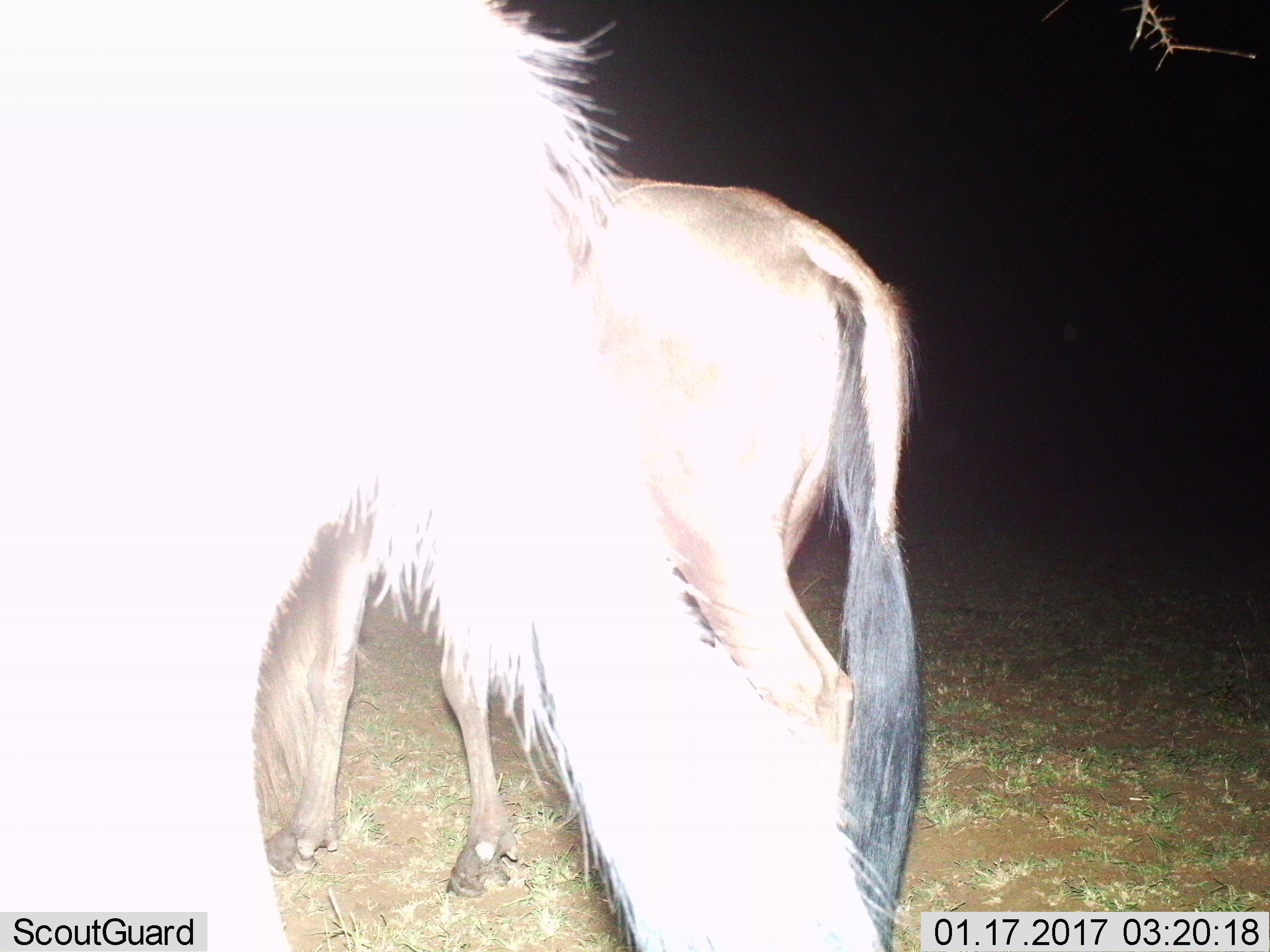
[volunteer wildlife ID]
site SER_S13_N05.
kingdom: Animalia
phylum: Chordata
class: Mammalia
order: Artiodactyla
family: Bovidae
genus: Connochaetes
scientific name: Connochaetes taurinus taurinus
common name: blue wildebeest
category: wildebeestblue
Wildebeestblue (blue wildebeest) (Connochaetes taurinus taurinus), count 2. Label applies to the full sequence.